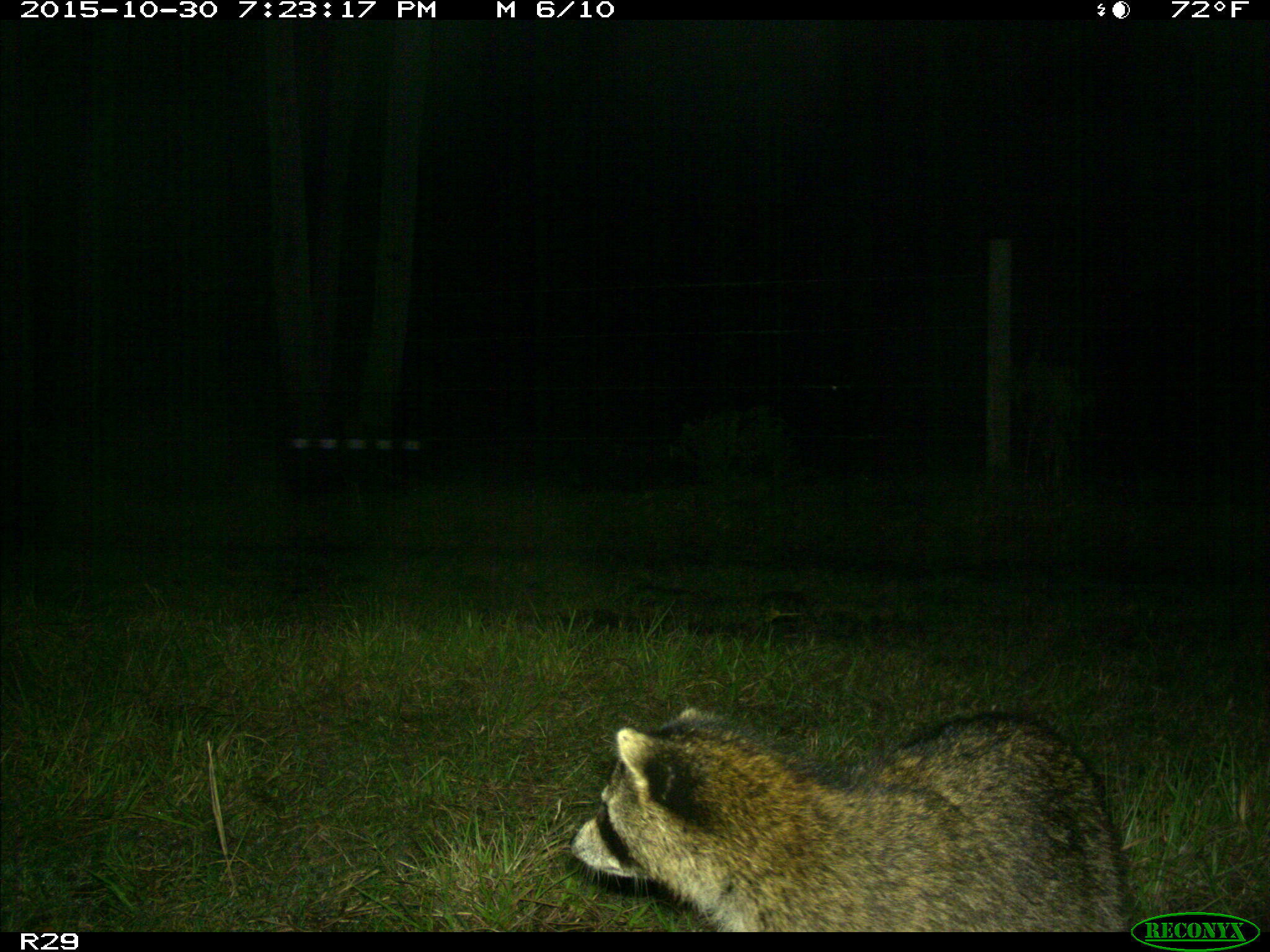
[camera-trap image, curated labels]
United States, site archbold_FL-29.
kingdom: Animalia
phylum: Chordata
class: Mammalia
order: Carnivora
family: Procyonidae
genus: Procyon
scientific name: Procyon lotor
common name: common raccoon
Procyon lotor (common raccoon).